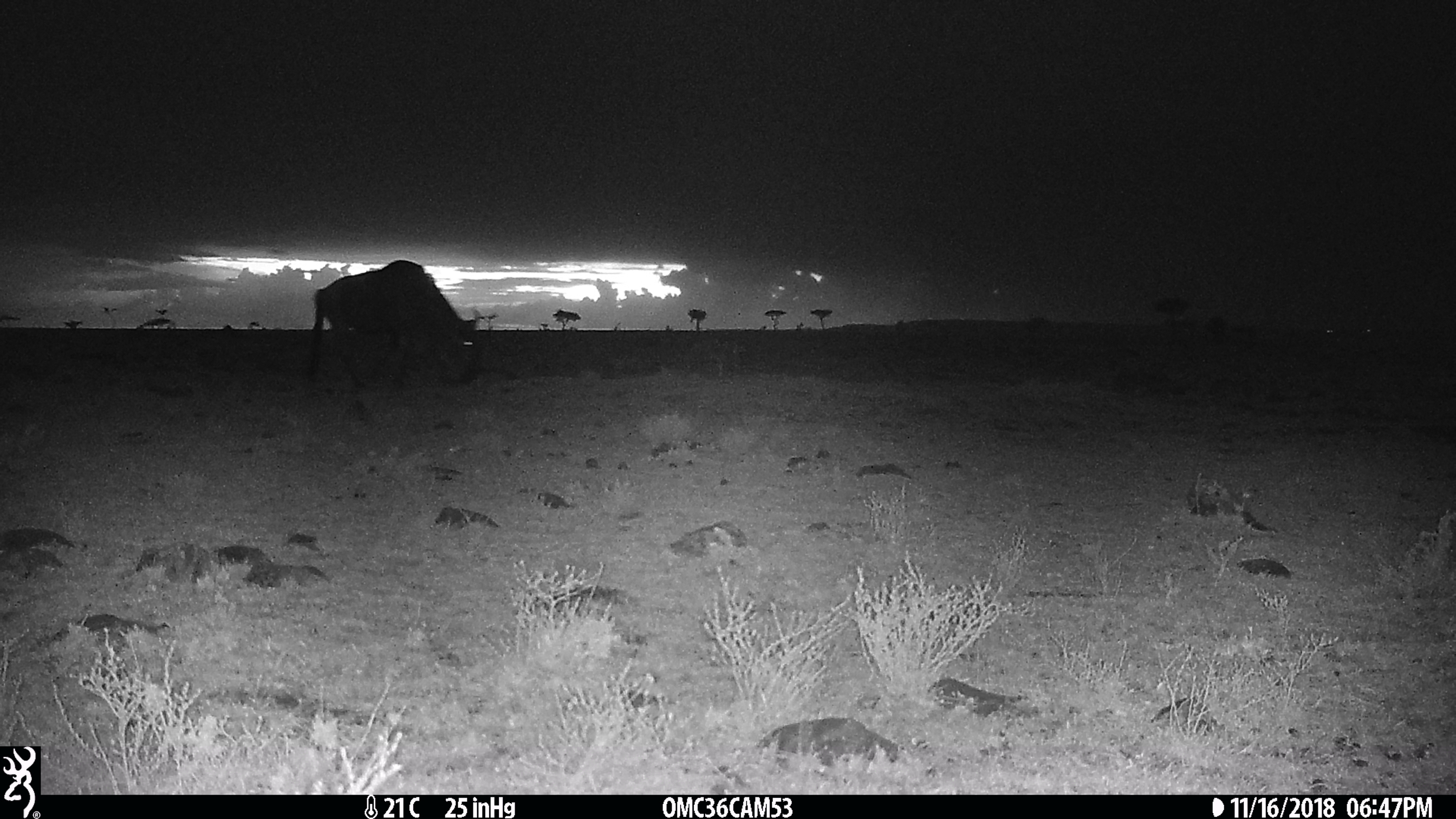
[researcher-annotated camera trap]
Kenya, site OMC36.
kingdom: Animalia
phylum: Chordata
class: Mammalia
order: Artiodactyla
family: Bovidae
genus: Connochaetes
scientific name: Connochaetes taurinus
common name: blue wildebeest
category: wildebeest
Wildebeest (blue wildebeest) (Connochaetes taurinus).